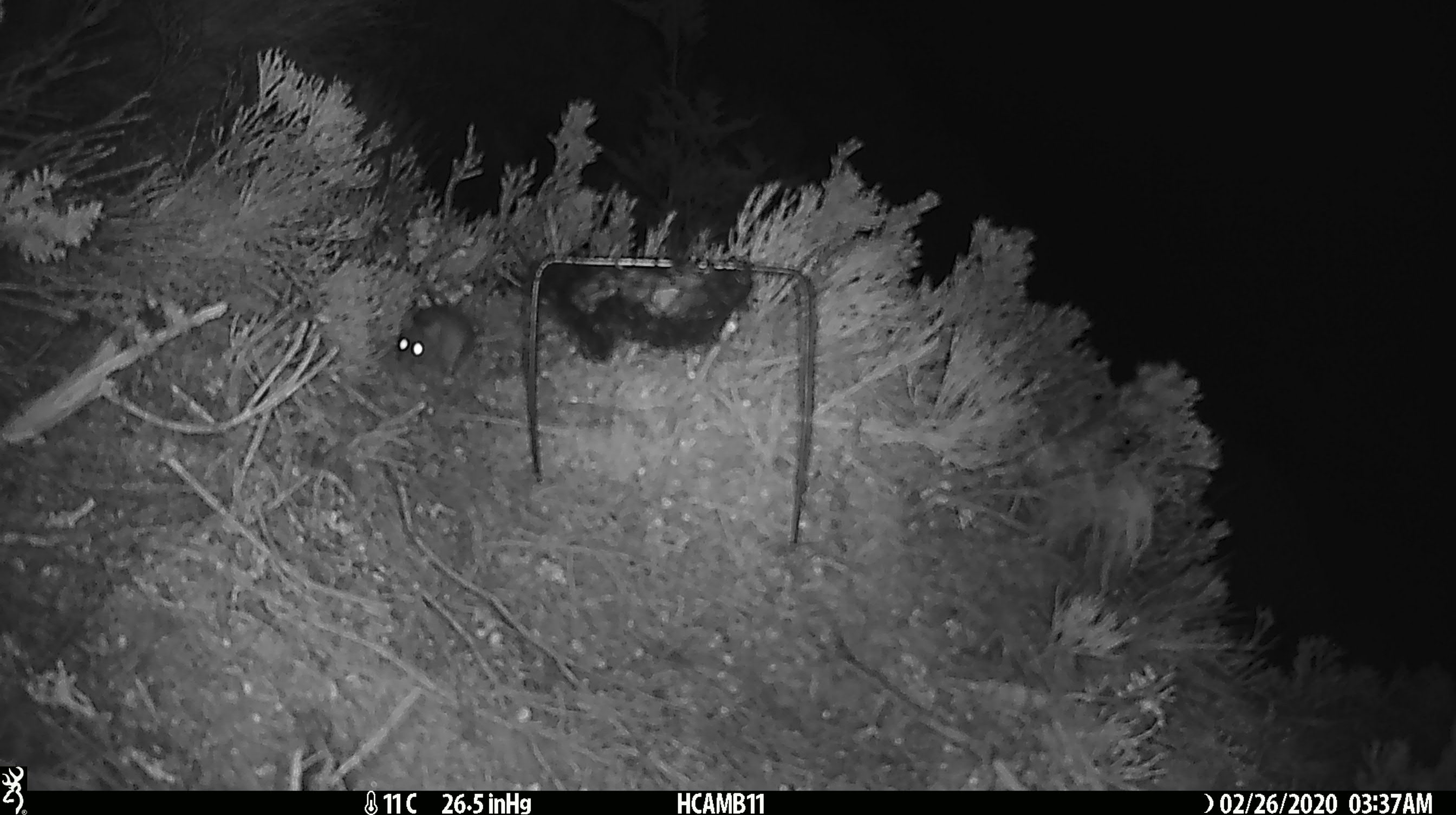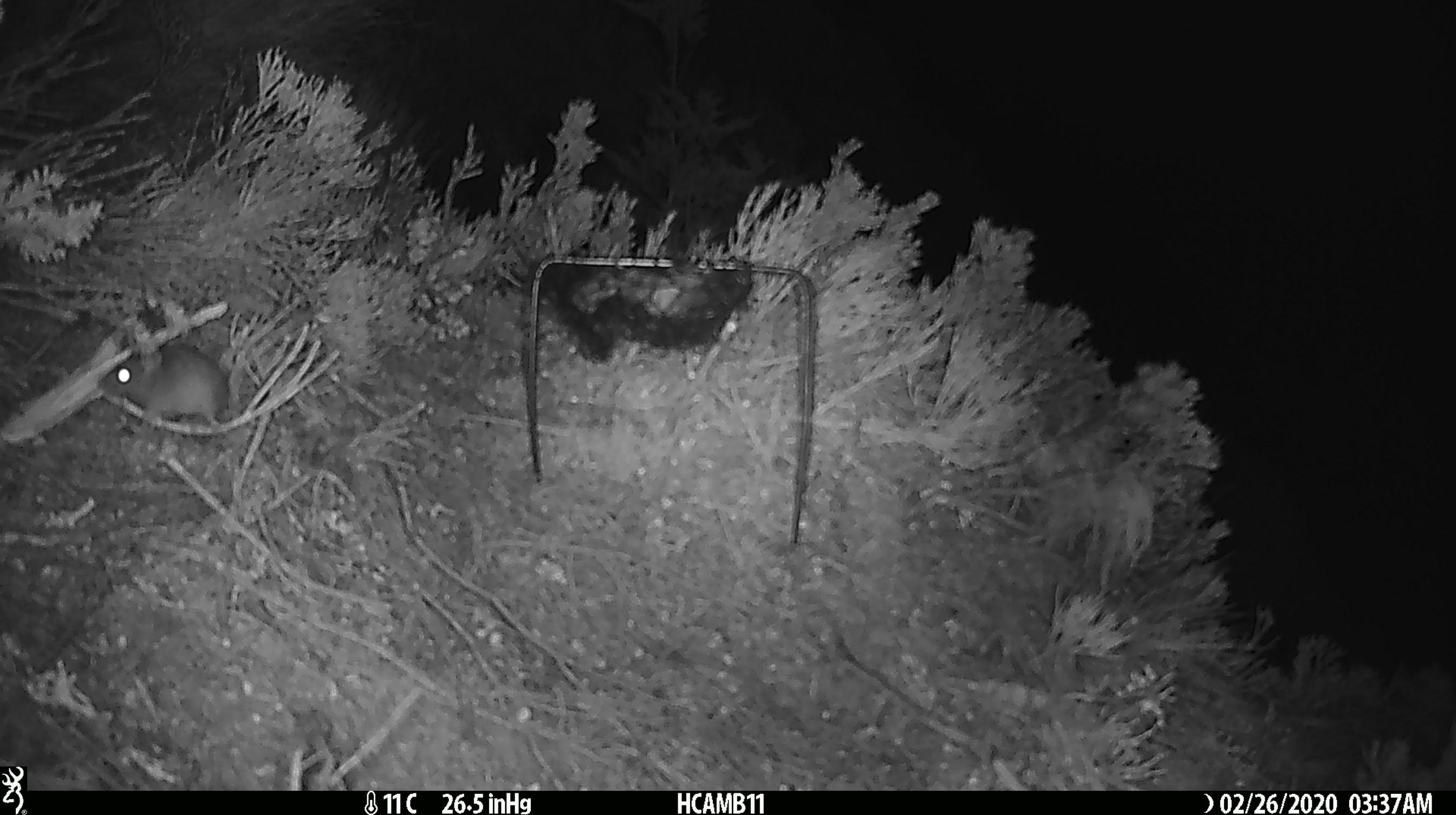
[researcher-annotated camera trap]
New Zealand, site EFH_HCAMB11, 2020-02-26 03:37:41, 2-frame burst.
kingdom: Animalia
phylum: Chordata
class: Mammalia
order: Rodentia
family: Muridae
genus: Mus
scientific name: Mus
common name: mouse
Mouse (Mus).